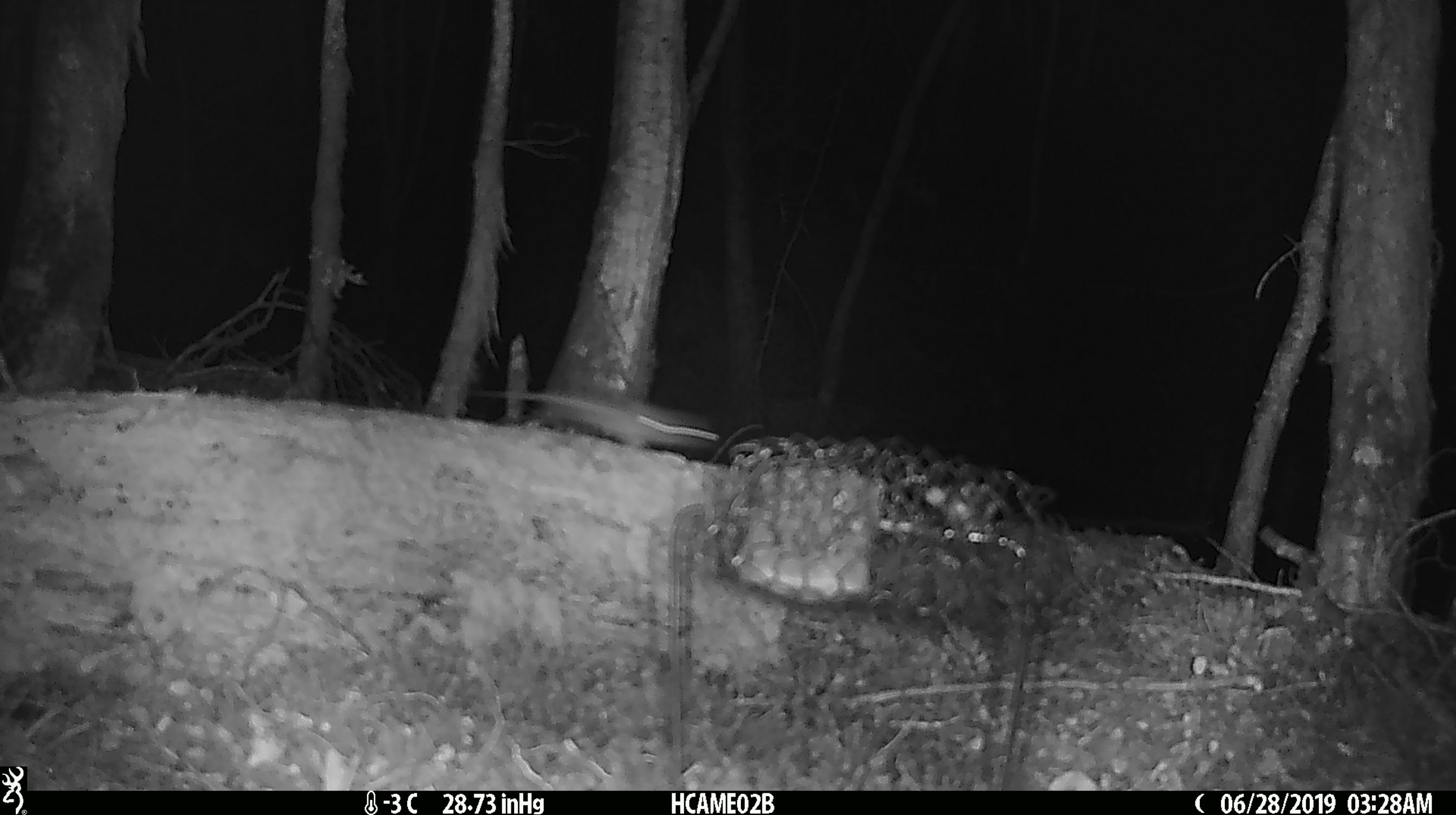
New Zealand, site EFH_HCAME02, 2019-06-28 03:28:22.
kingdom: Animalia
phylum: Chordata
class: Mammalia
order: Rodentia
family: Muridae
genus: Mus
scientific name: Mus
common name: mouse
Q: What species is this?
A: Mouse (Mus).